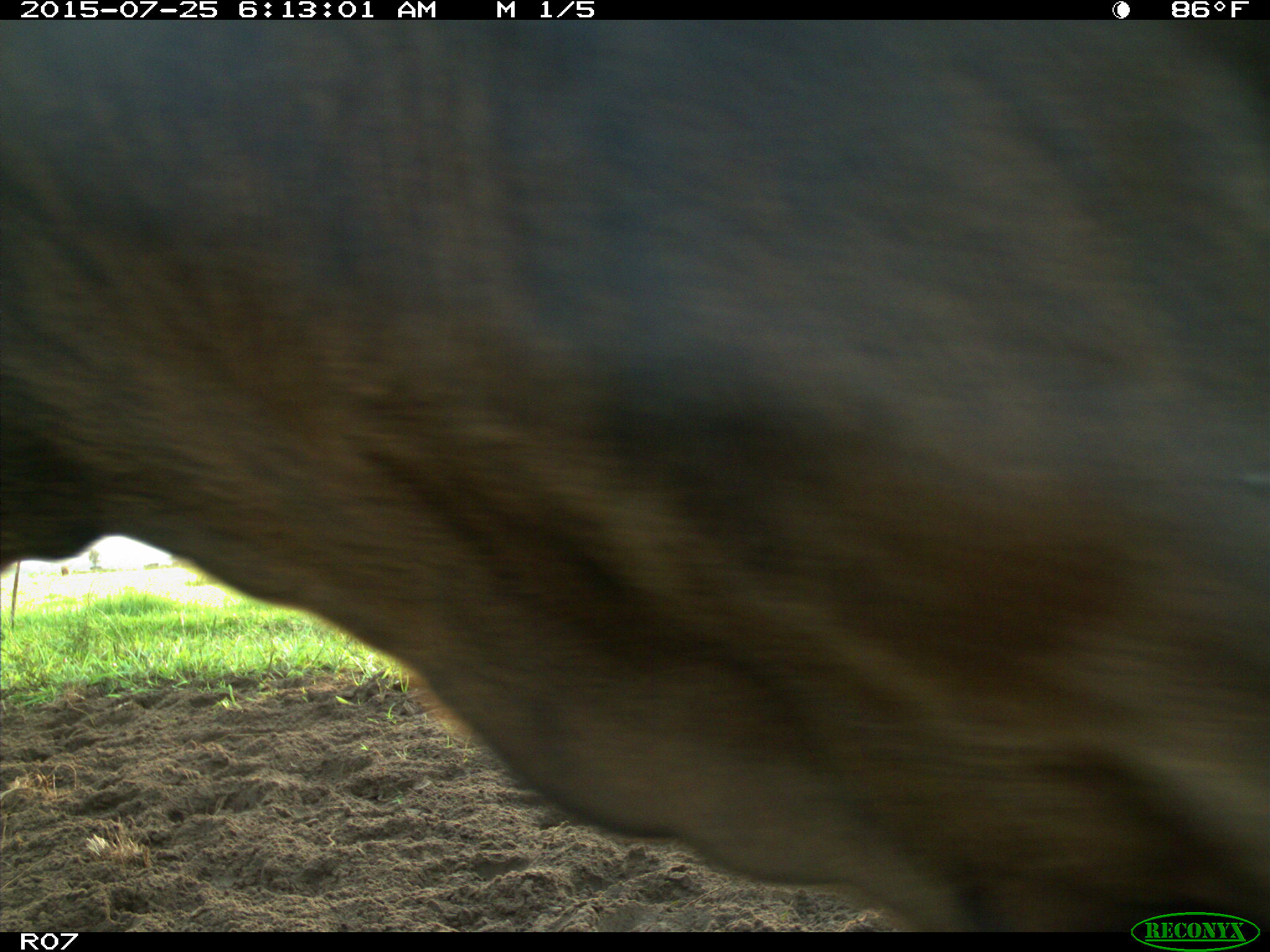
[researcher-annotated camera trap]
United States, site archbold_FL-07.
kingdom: Animalia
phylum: Chordata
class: Mammalia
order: Artiodactyla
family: Bovidae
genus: Bos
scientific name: Bos taurus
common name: domestic cow